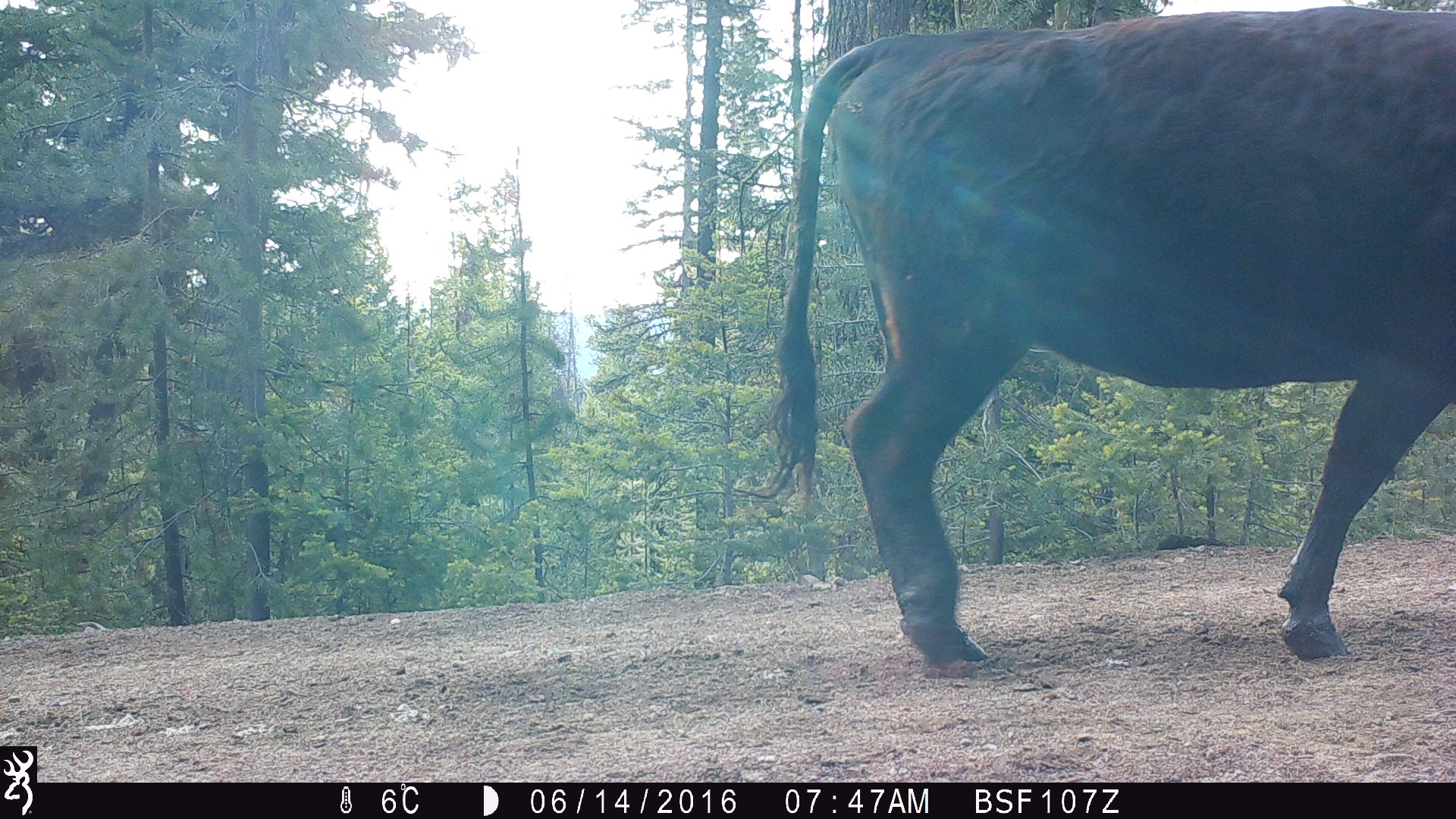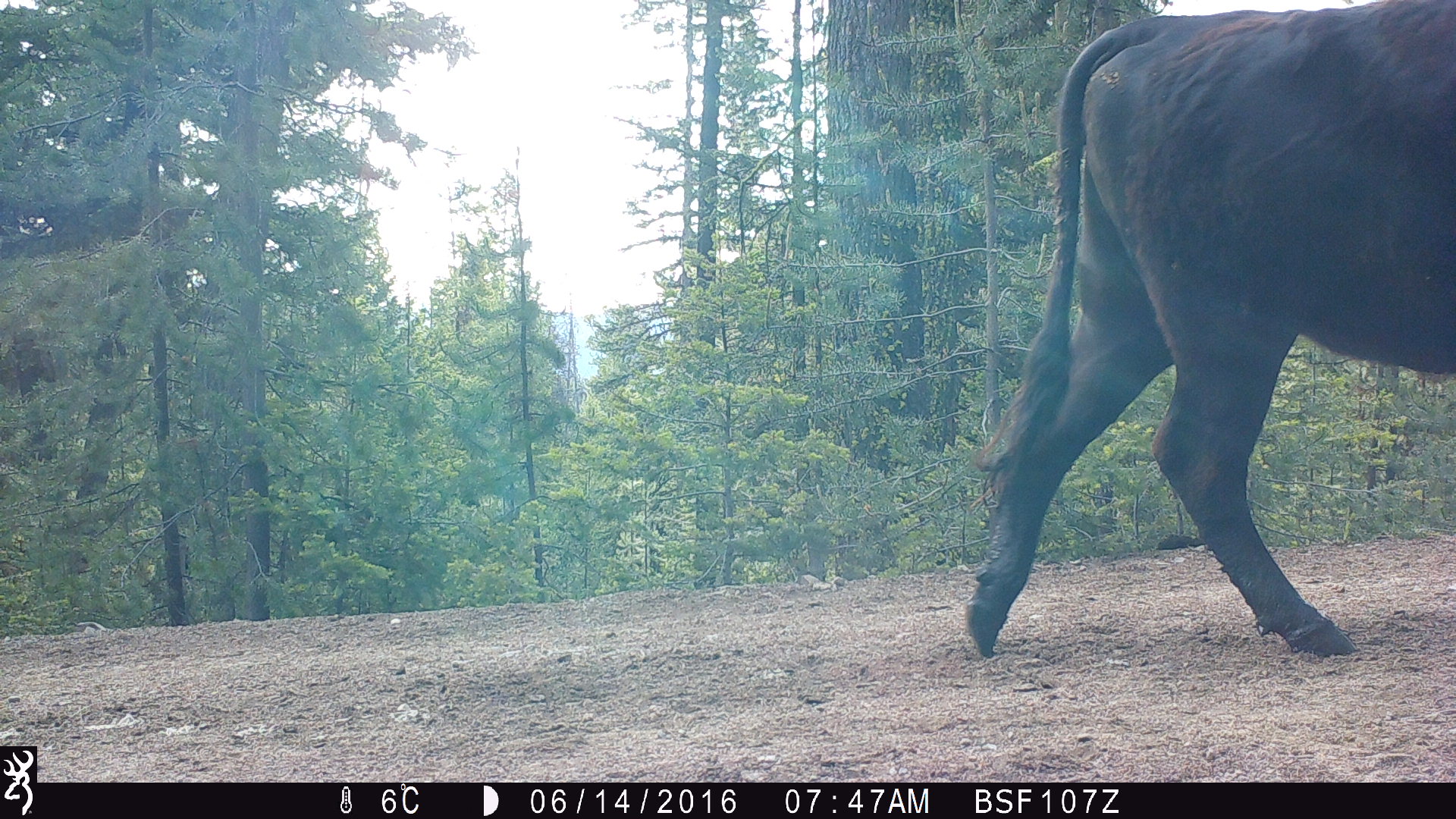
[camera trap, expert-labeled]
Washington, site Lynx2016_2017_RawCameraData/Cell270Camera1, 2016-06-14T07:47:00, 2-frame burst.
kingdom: Animalia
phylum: Chordata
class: Mammalia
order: Artiodactyla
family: Bovidae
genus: Bos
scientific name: Bos taurus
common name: domestic cattle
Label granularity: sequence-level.